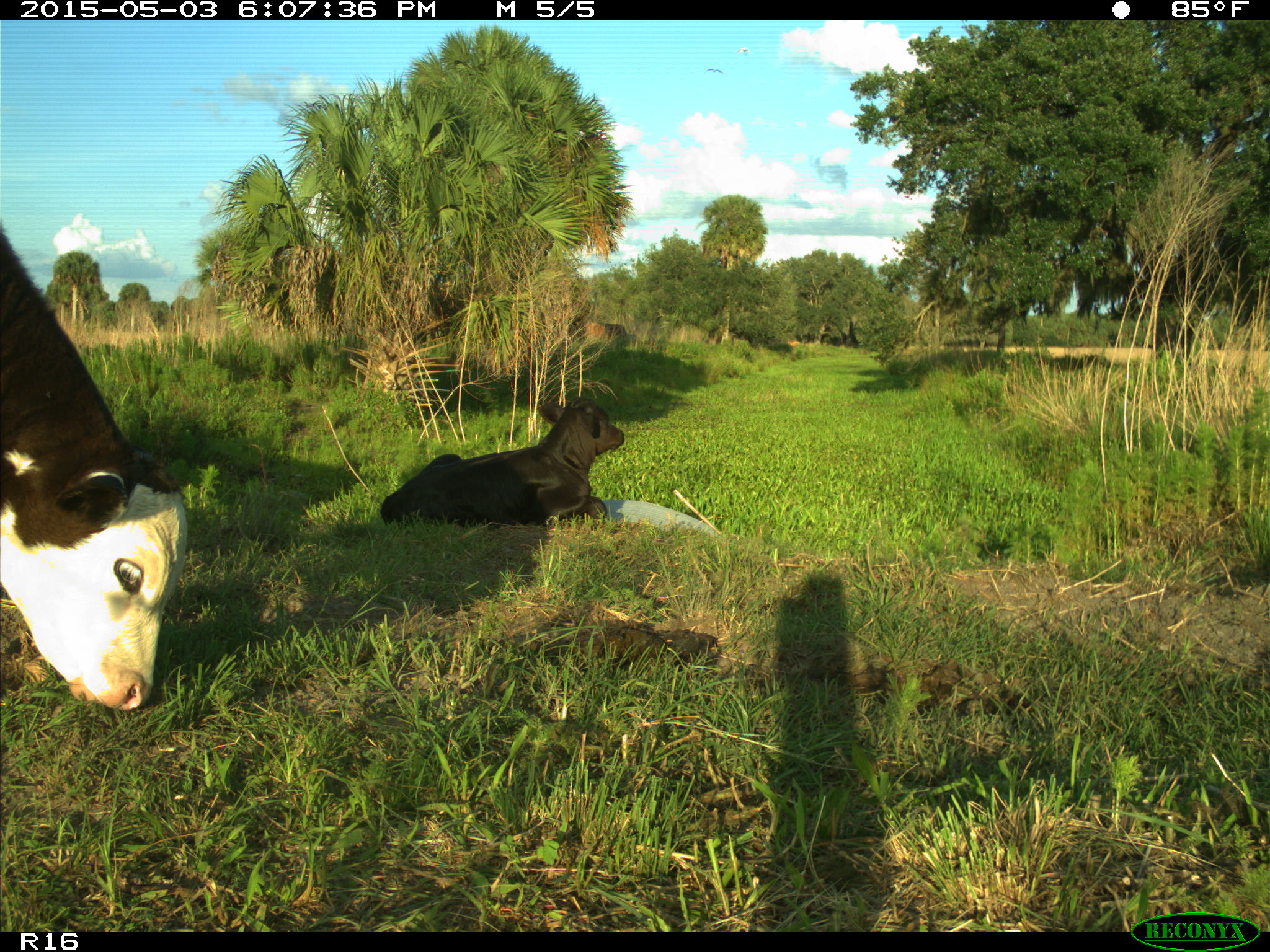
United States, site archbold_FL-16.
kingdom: Animalia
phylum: Chordata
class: Mammalia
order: Artiodactyla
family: Bovidae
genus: Bos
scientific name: Bos taurus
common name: domestic cow